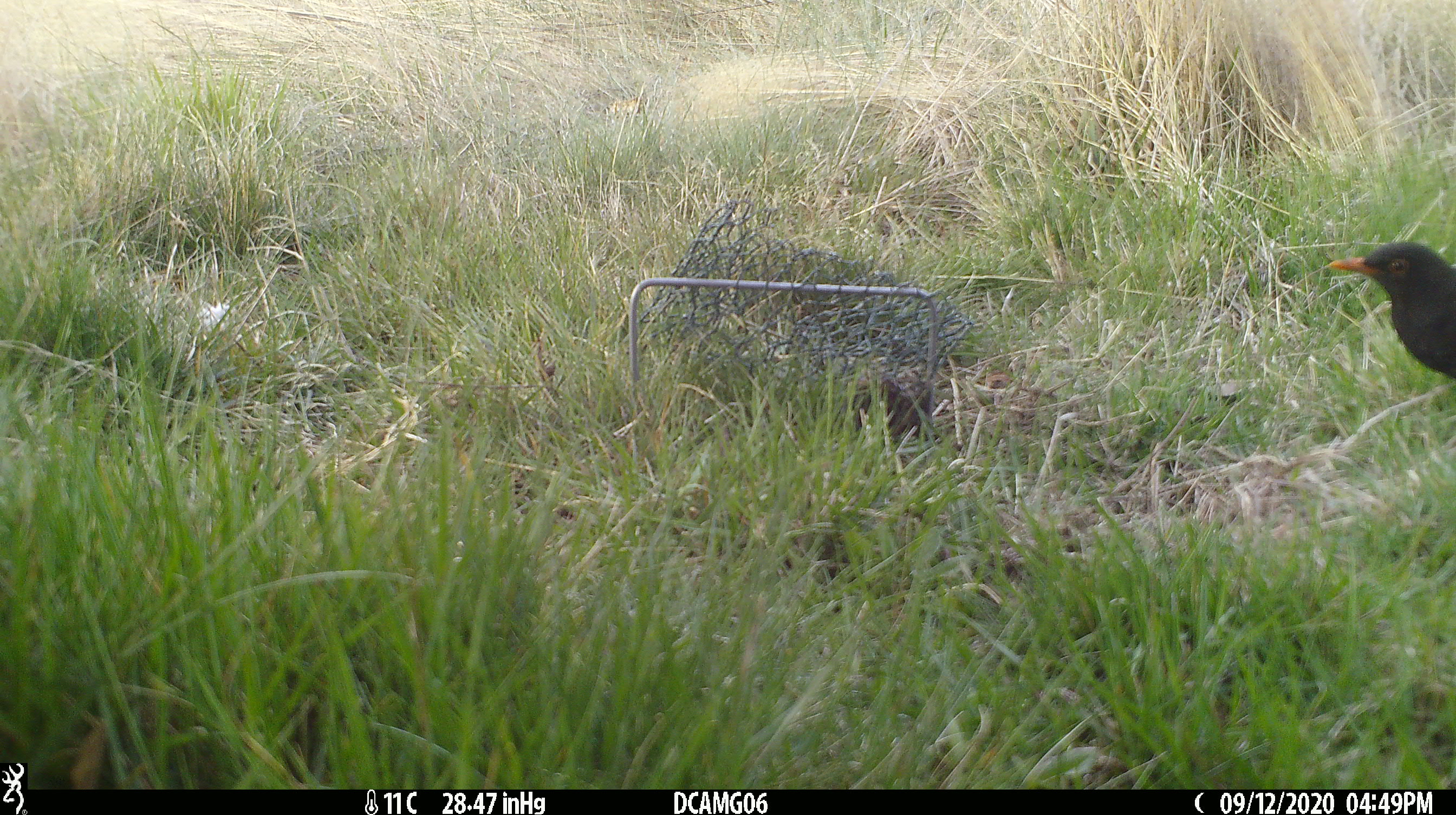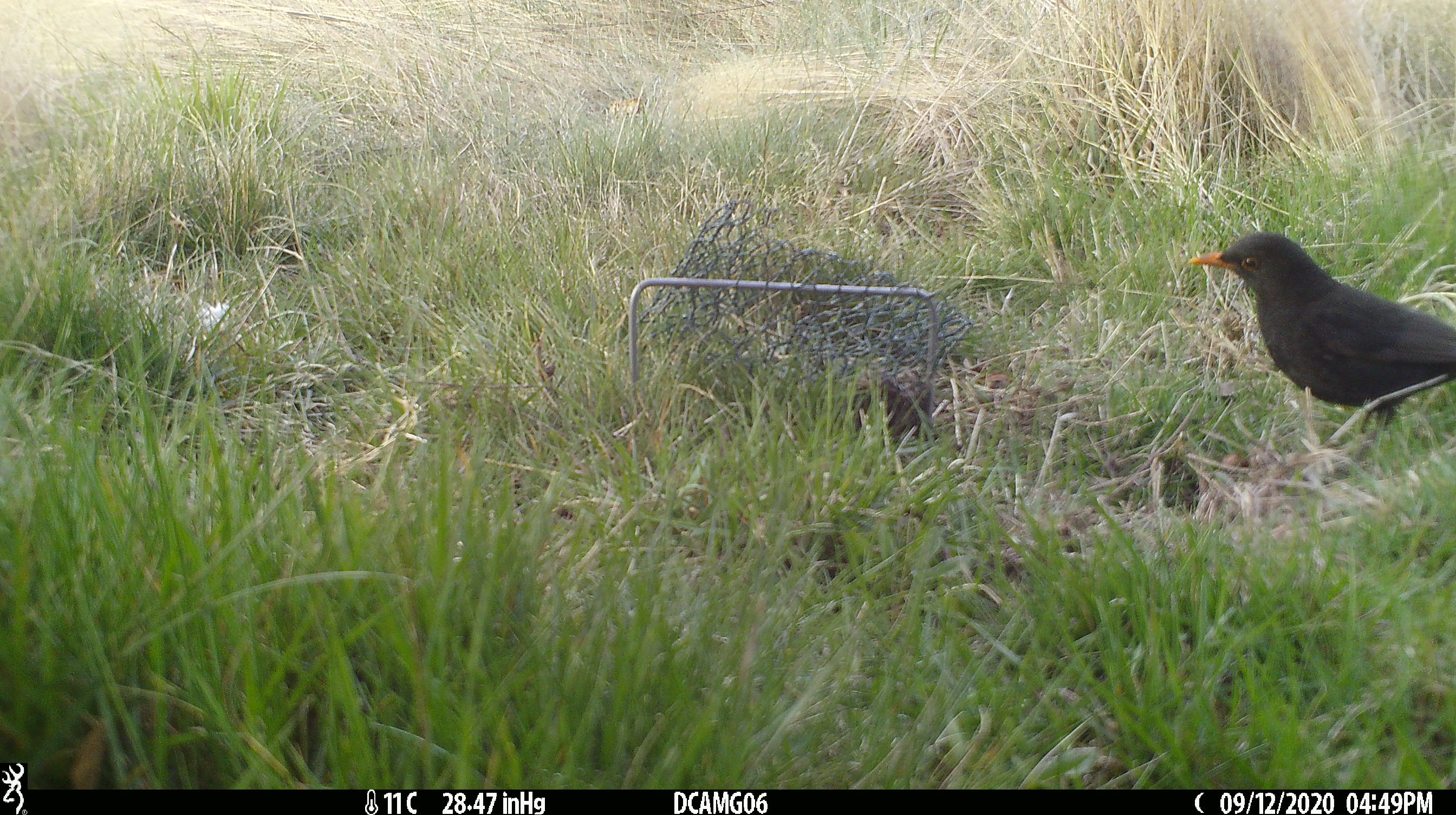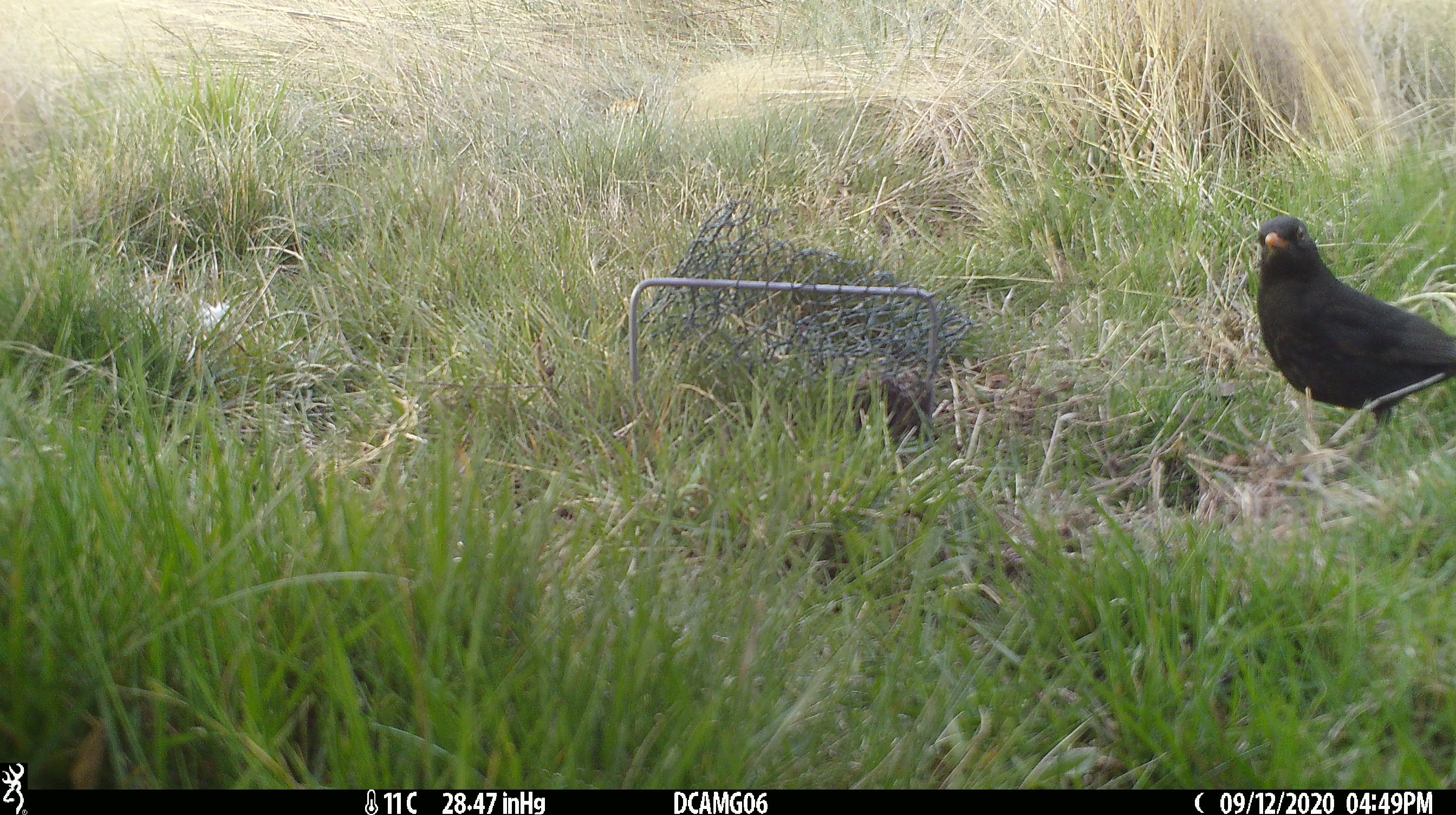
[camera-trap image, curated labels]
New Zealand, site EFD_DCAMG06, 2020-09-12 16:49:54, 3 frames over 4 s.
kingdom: Animalia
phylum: Chordata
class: Aves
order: Passeriformes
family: Turdidae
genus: Turdus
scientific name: Turdus merula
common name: eurasian blackbird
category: blackbird